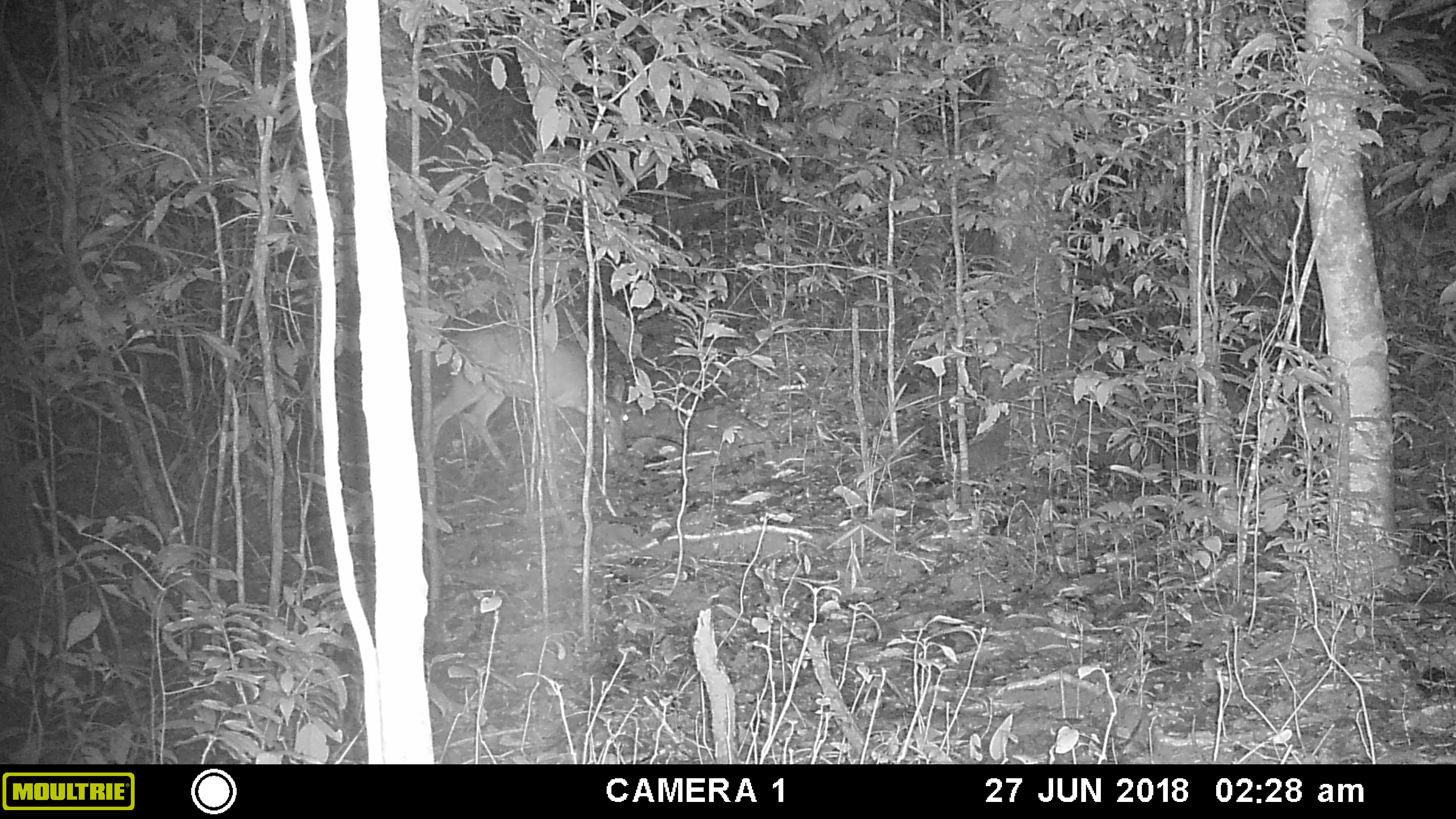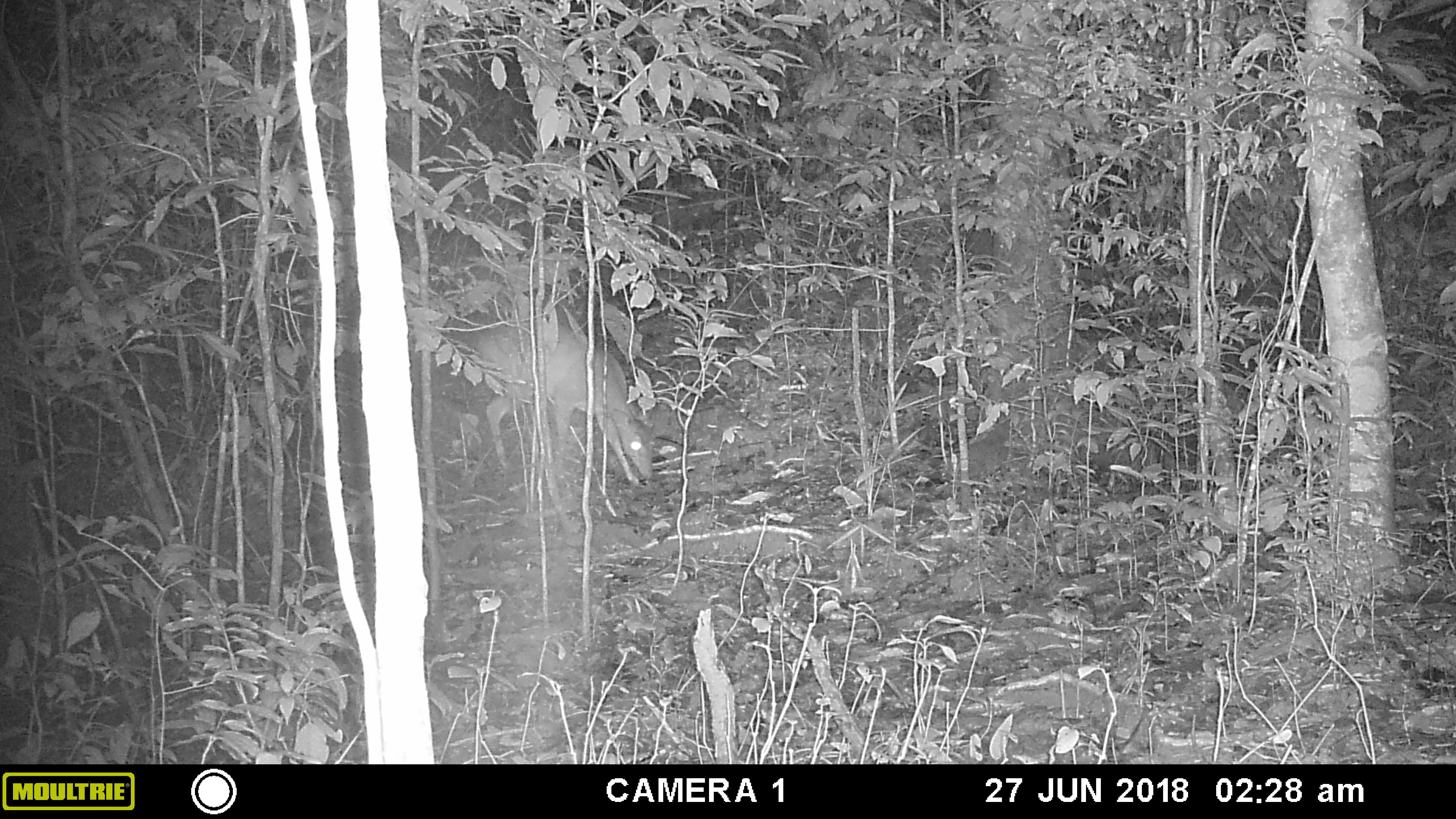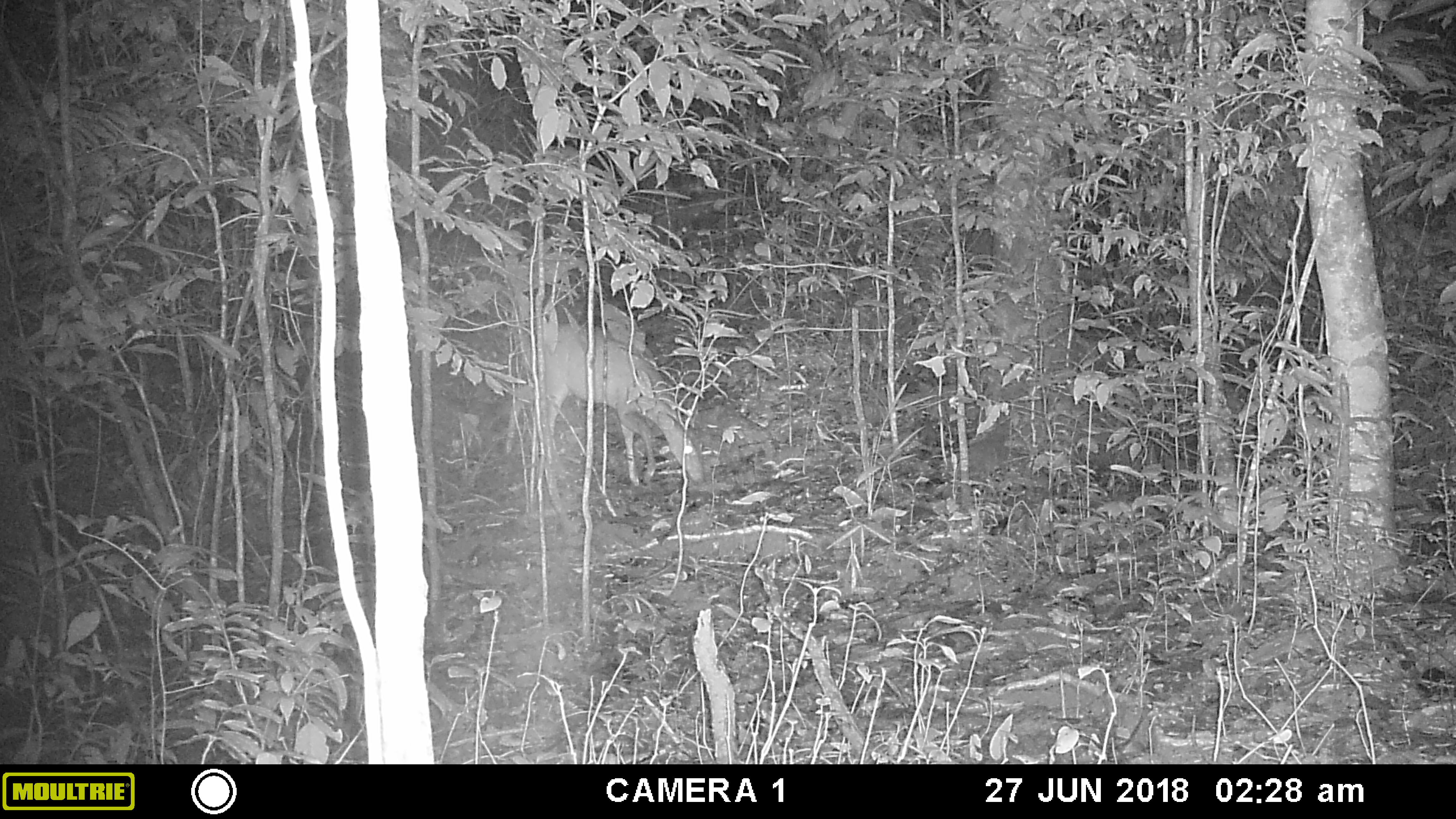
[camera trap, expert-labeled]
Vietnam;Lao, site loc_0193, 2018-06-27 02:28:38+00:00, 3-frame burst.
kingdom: Animalia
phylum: Chordata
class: Mammalia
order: Artiodactyla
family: Cervidae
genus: Muntiacus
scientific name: Muntiacus vuquangensis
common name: large-antlered muntjac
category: large antlered muntjac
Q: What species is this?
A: Large antlered muntjac (large-antlered muntjac) (Muntiacus vuquangensis).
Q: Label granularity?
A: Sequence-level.